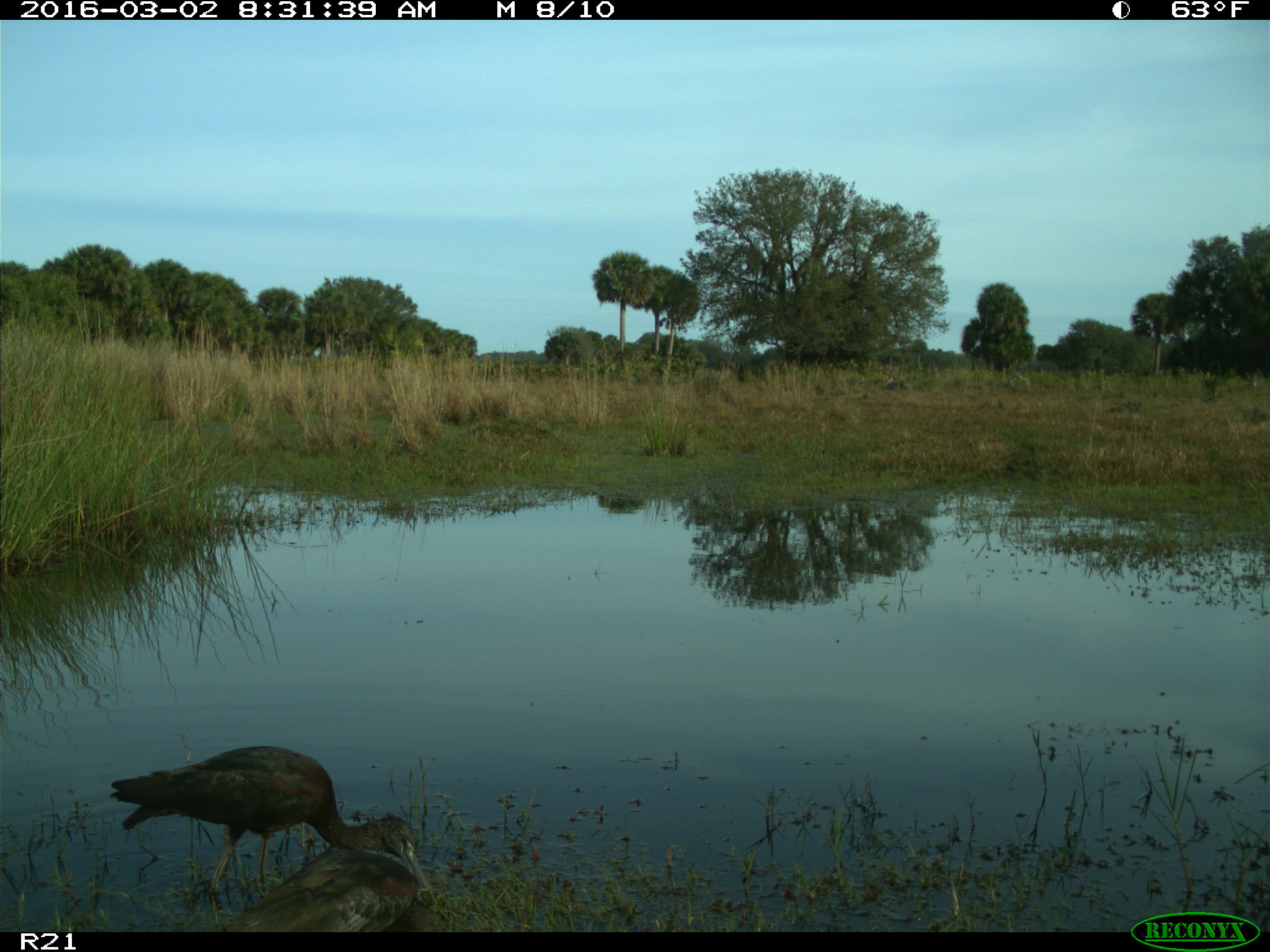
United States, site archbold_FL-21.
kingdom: Animalia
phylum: Chordata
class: Aves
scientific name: Aves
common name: birds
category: unidentified bird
Unidentified bird (birds) (Aves).